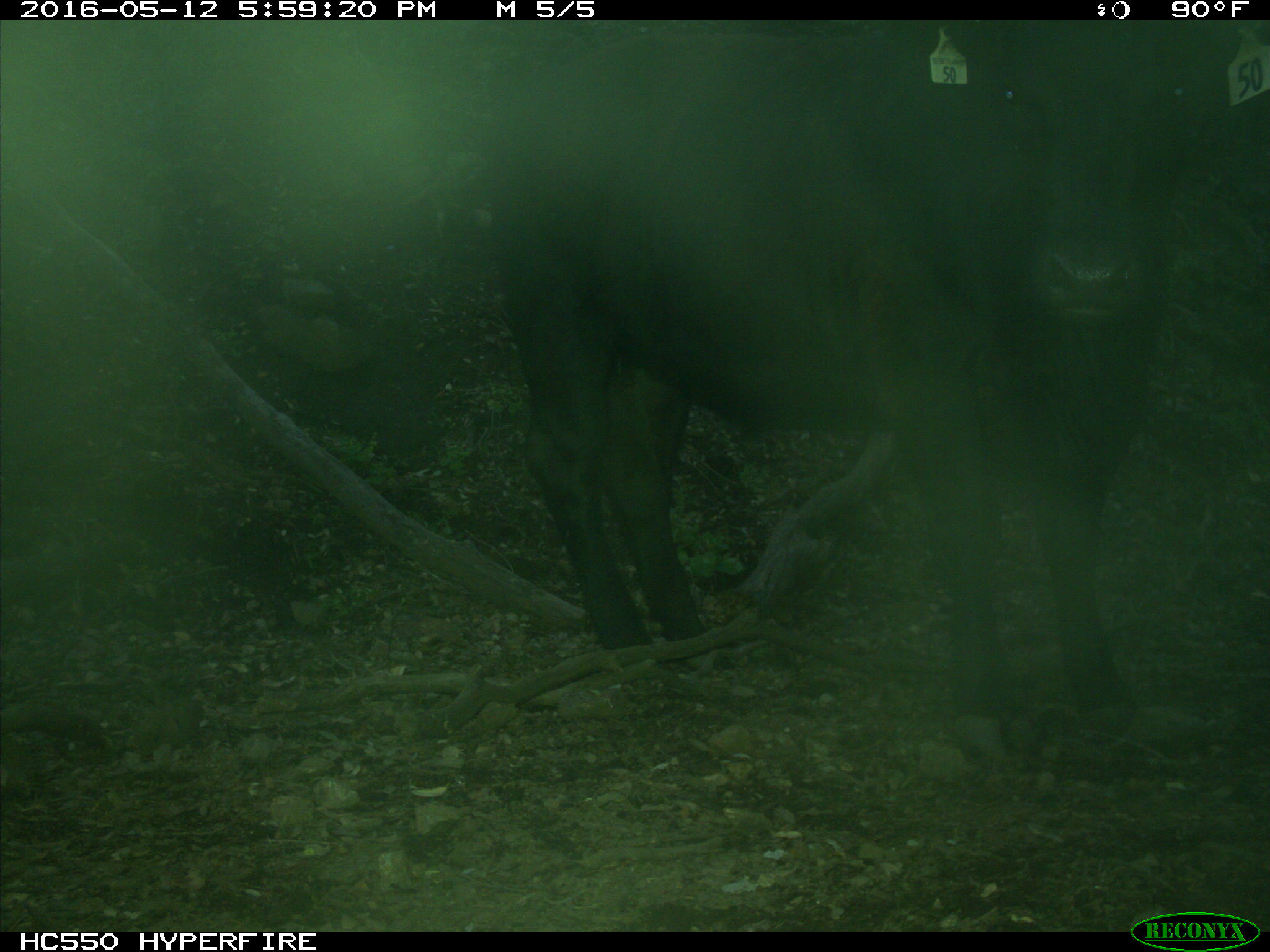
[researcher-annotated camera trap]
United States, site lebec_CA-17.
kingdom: Animalia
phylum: Chordata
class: Mammalia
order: Artiodactyla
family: Bovidae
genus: Bos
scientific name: Bos taurus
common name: domestic cow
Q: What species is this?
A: Bos taurus (domestic cow).